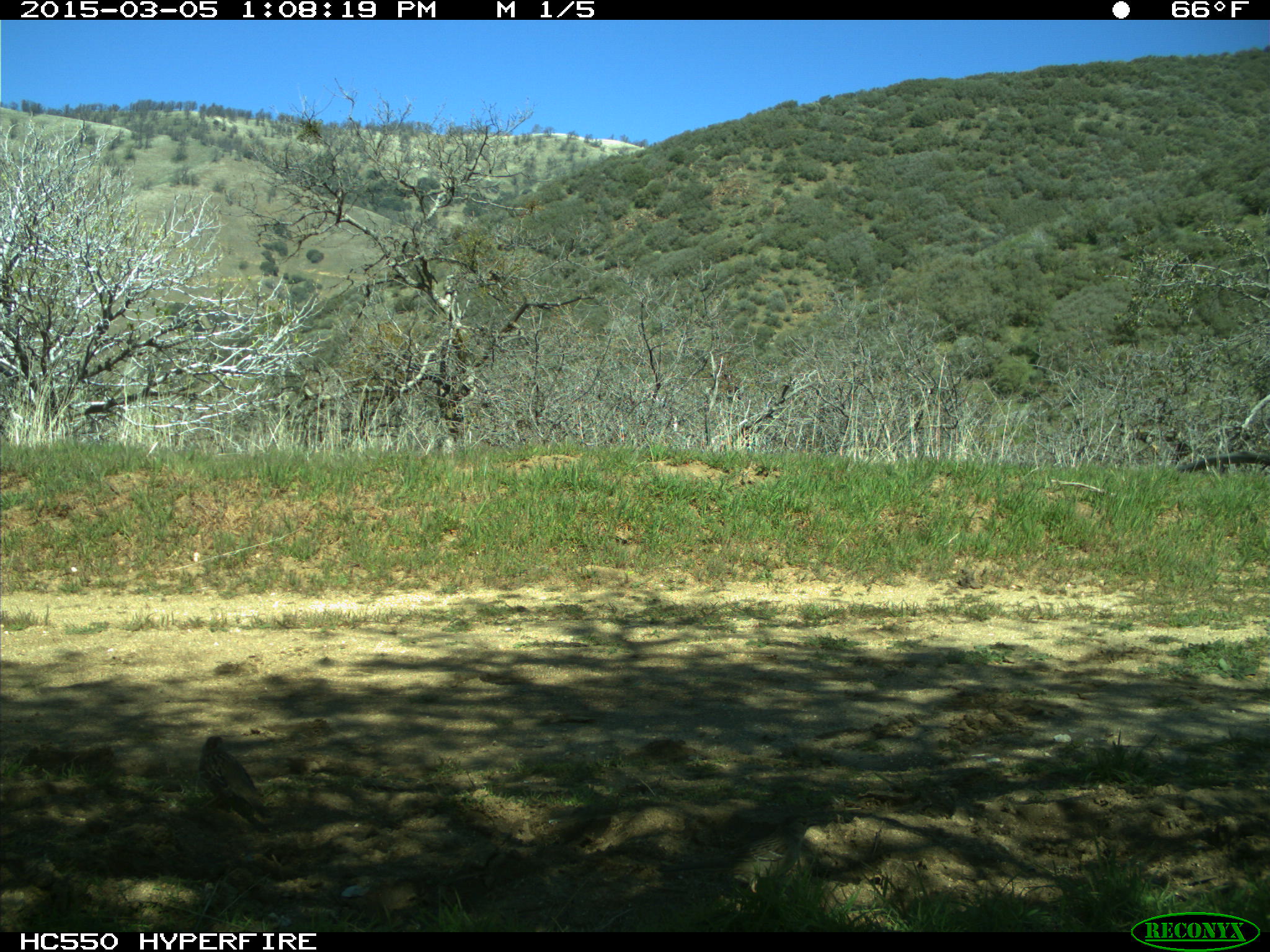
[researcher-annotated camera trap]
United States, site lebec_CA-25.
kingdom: Animalia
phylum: Chordata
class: Aves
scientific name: Aves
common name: birds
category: unidentified bird